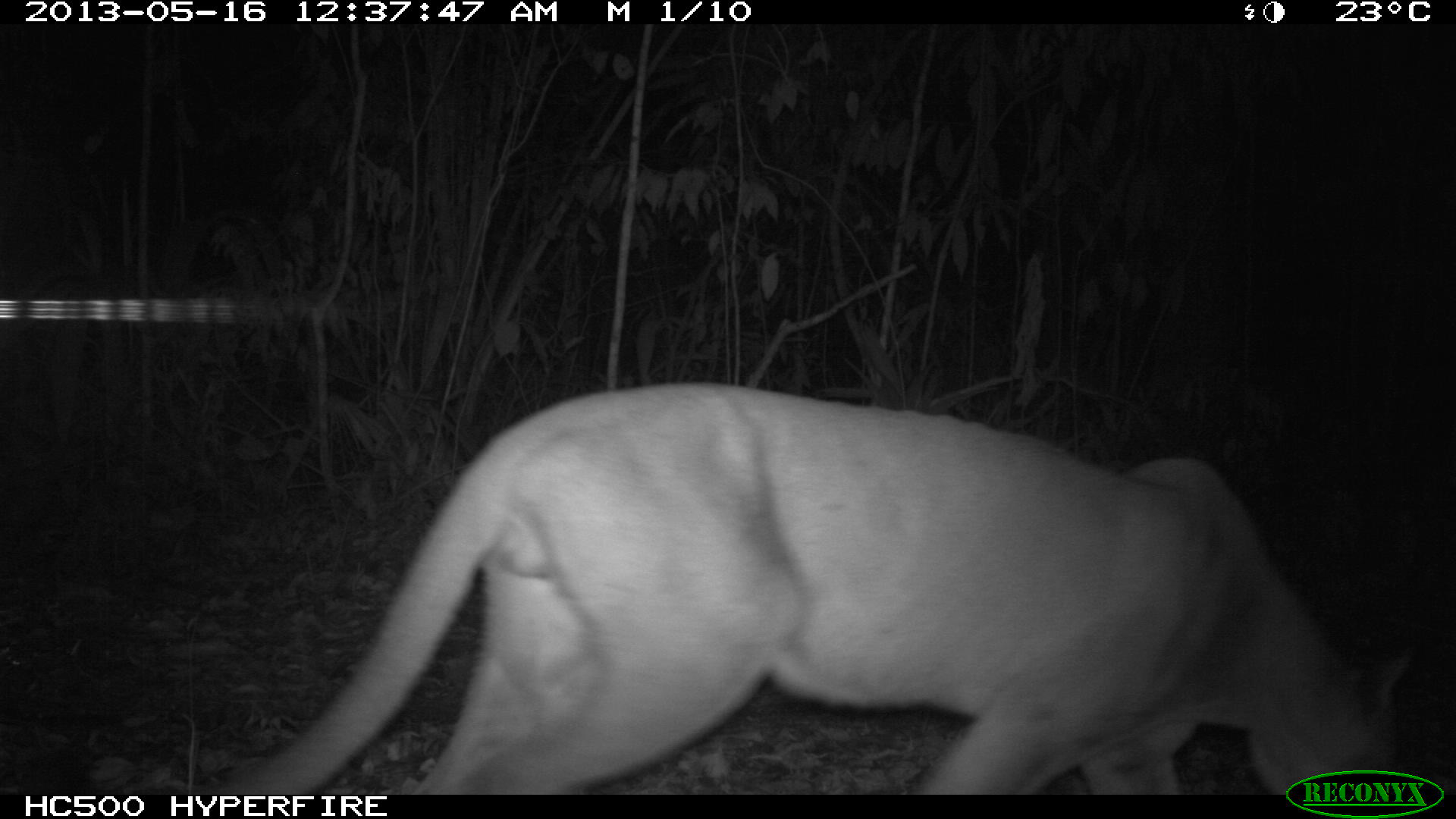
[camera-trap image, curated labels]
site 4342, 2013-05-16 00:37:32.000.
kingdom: Animalia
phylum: Chordata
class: Mammalia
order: Carnivora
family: Felidae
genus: Puma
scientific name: Puma concolor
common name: mountain lion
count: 1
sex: male